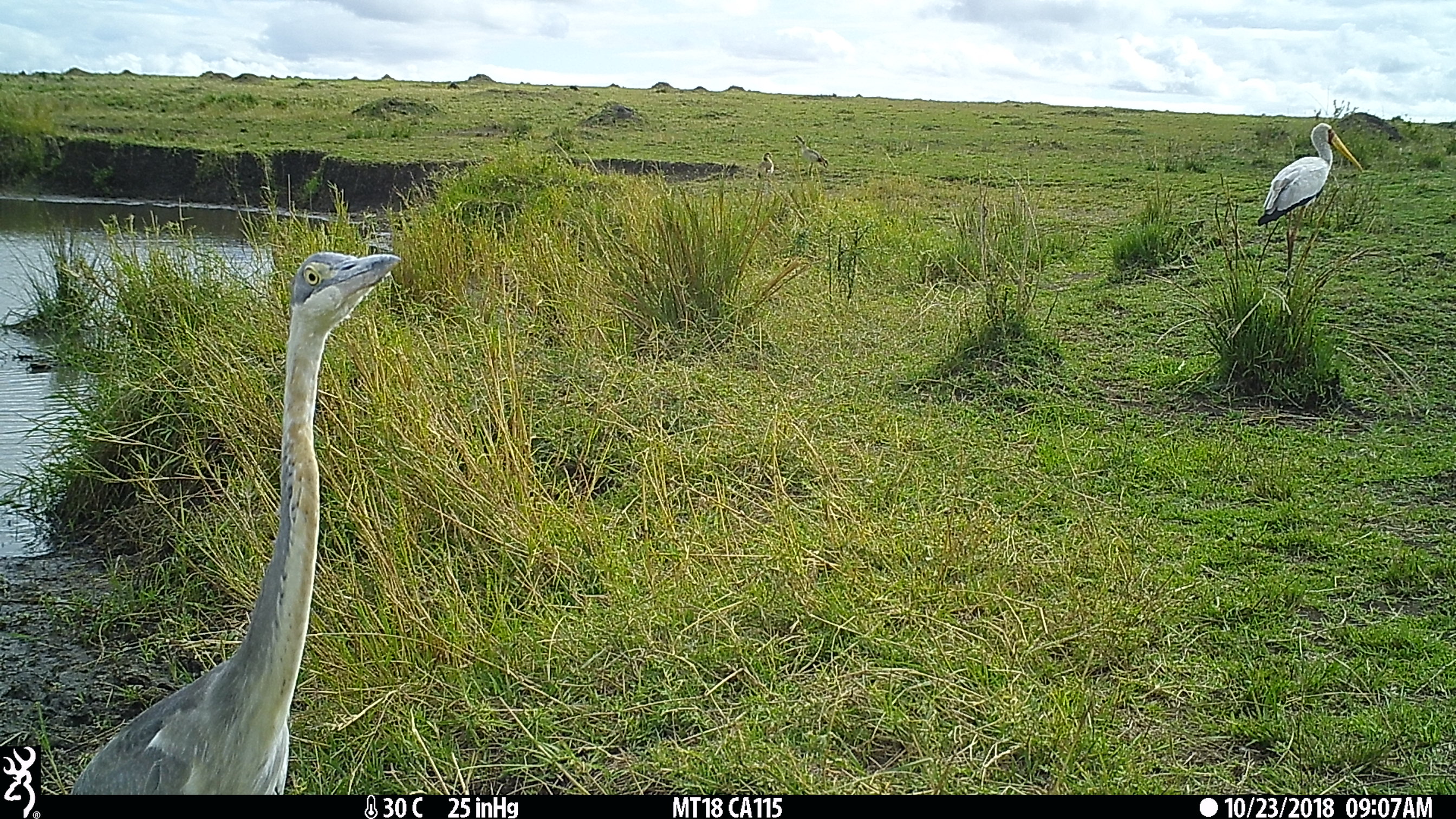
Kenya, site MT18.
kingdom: Animalia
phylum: Chordata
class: Aves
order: Anseriformes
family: Anatidae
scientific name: Anatidae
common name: goose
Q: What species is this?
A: Goose (Anatidae).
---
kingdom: Animalia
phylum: Chordata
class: Aves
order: Pelecaniformes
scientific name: Pelecaniformes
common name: heron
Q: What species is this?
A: Heron (Pelecaniformes).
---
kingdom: Animalia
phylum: Chordata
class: Aves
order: Ciconiiformes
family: Ciconiidae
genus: Ciconia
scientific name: Ciconia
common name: stork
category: stork other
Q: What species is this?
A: Stork other (stork) (Ciconia).